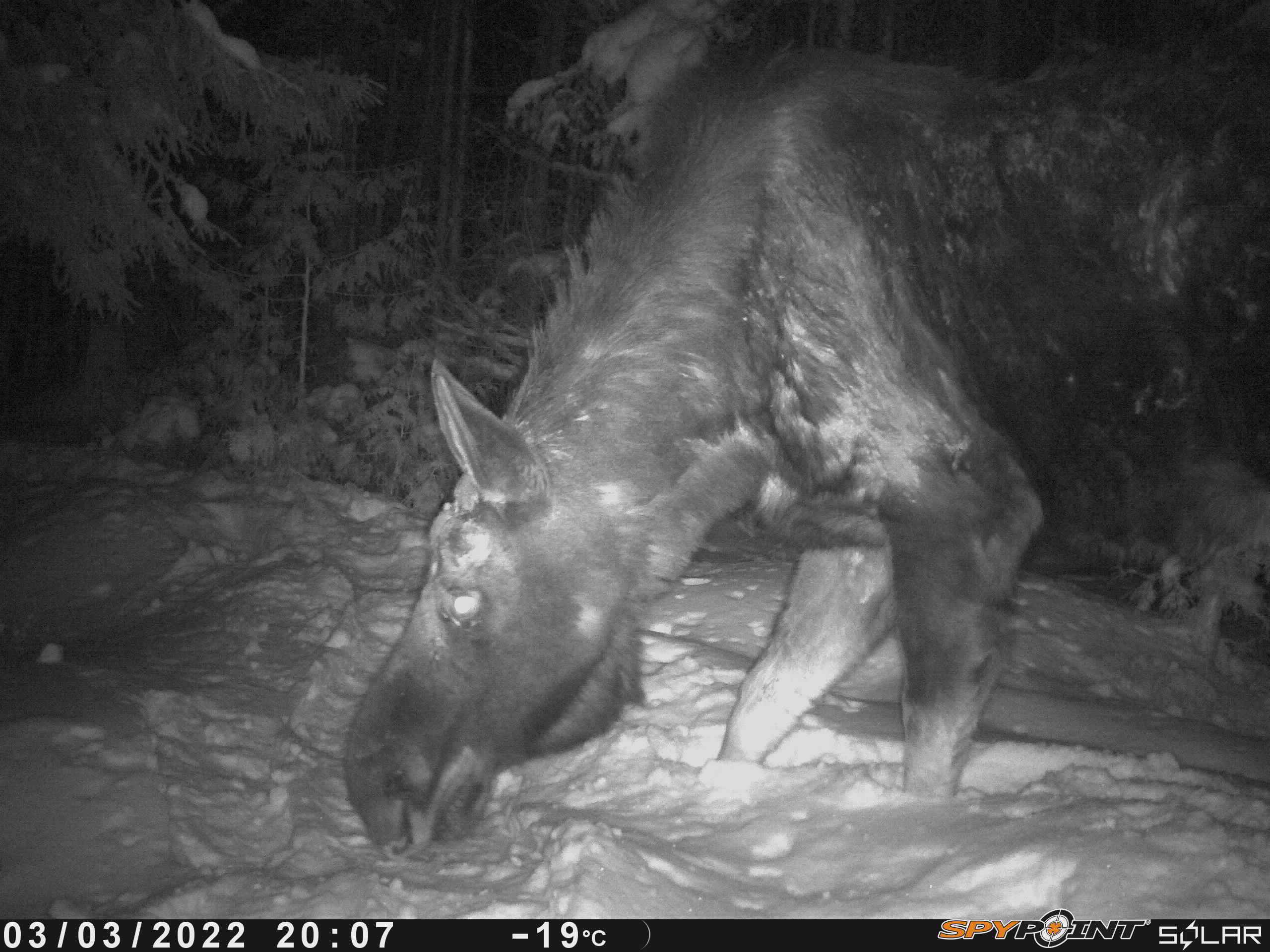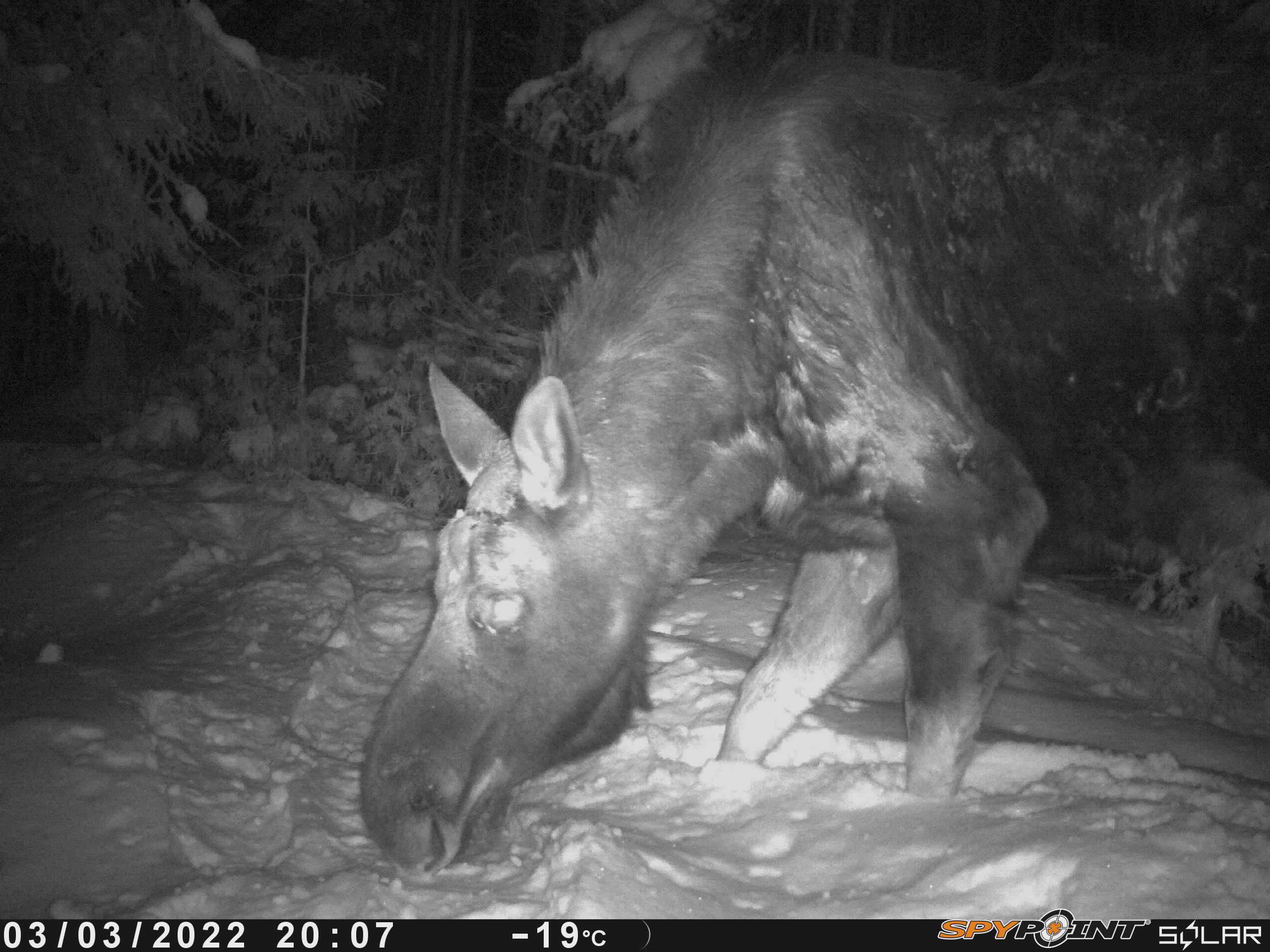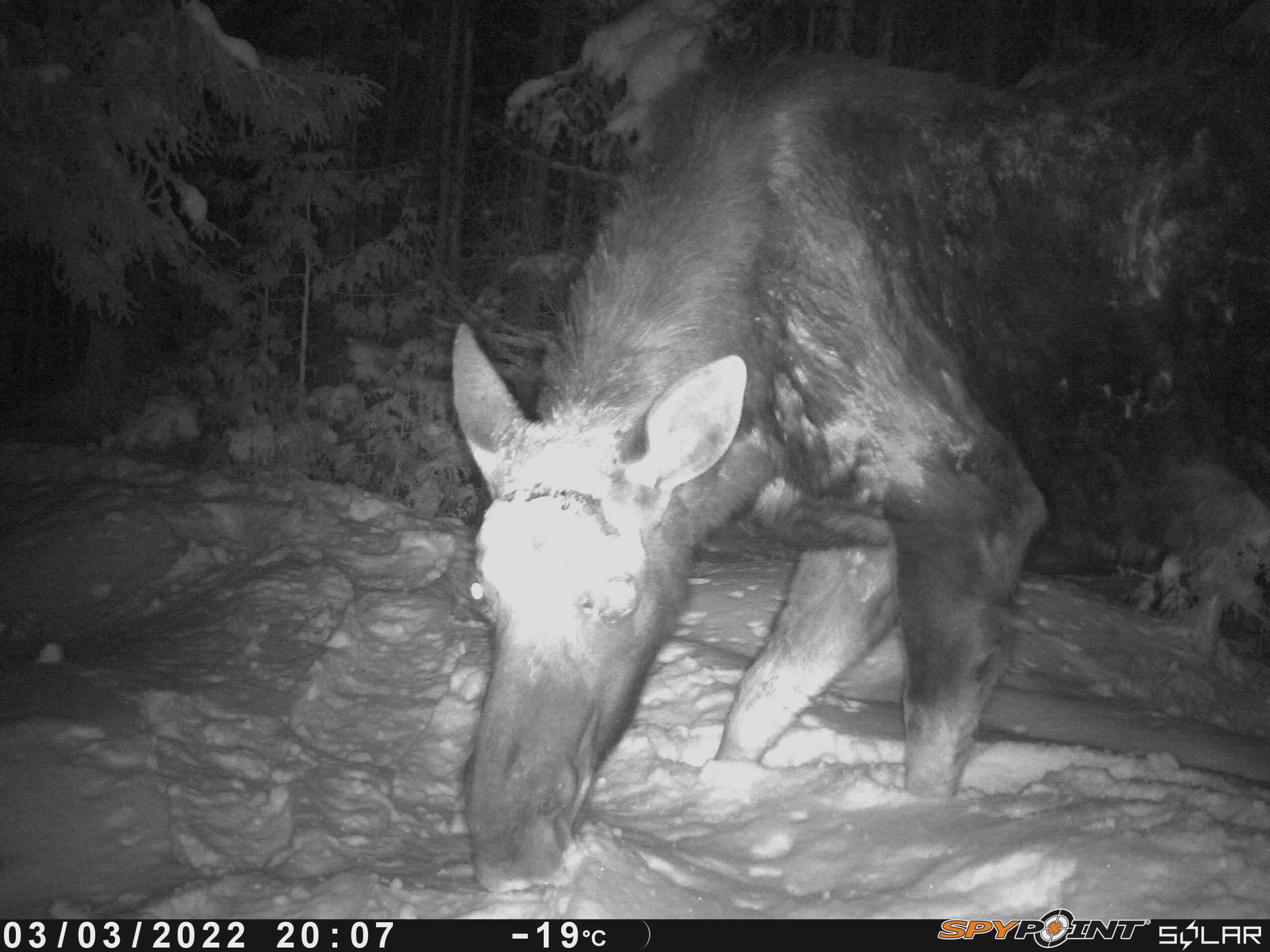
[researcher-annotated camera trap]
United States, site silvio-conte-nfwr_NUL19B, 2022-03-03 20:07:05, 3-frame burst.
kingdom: Animalia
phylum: Chordata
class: Mammalia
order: Artiodactyla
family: Cervidae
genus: Alces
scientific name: Alces alces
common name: moose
Moose (Alces alces).